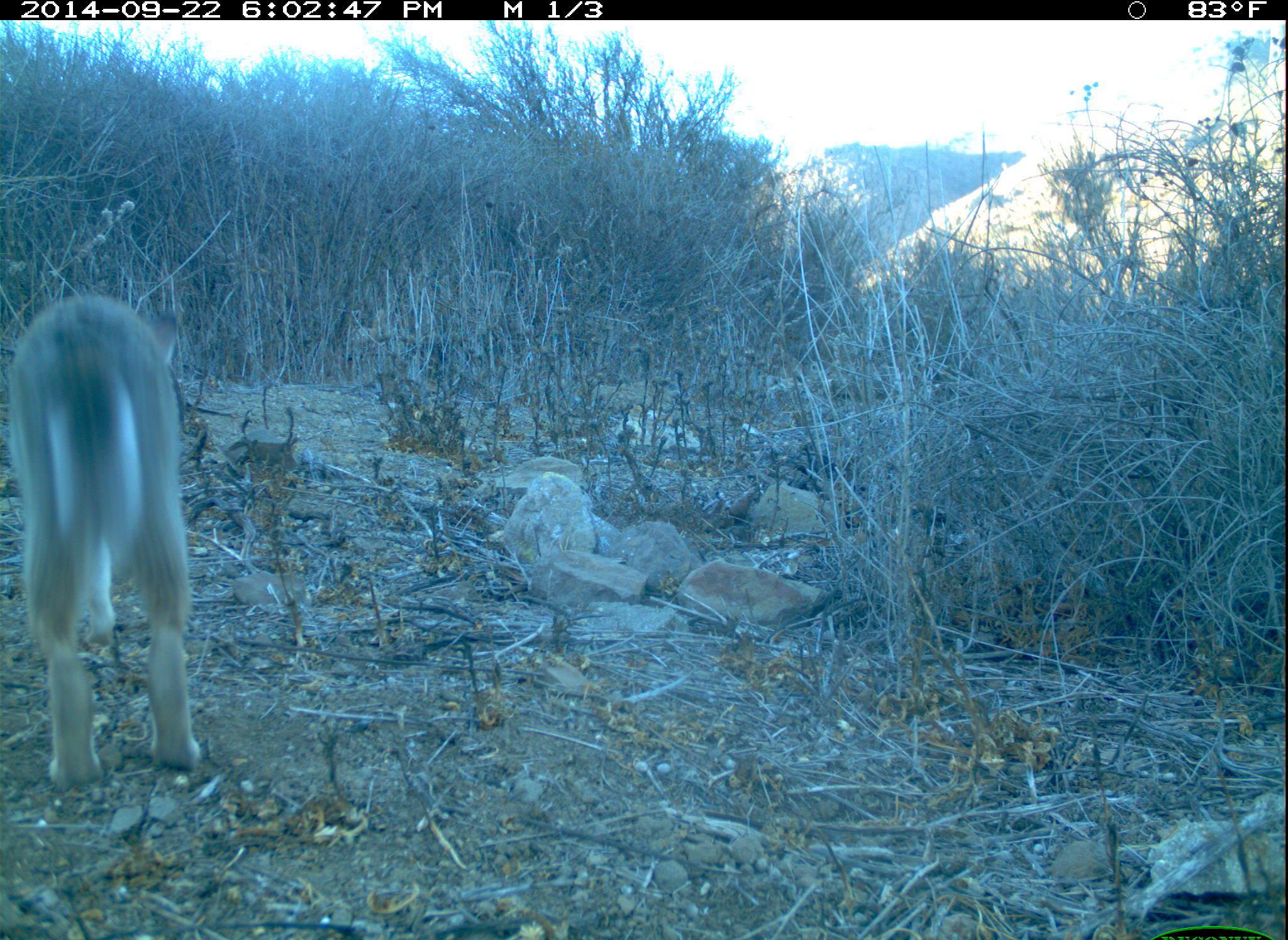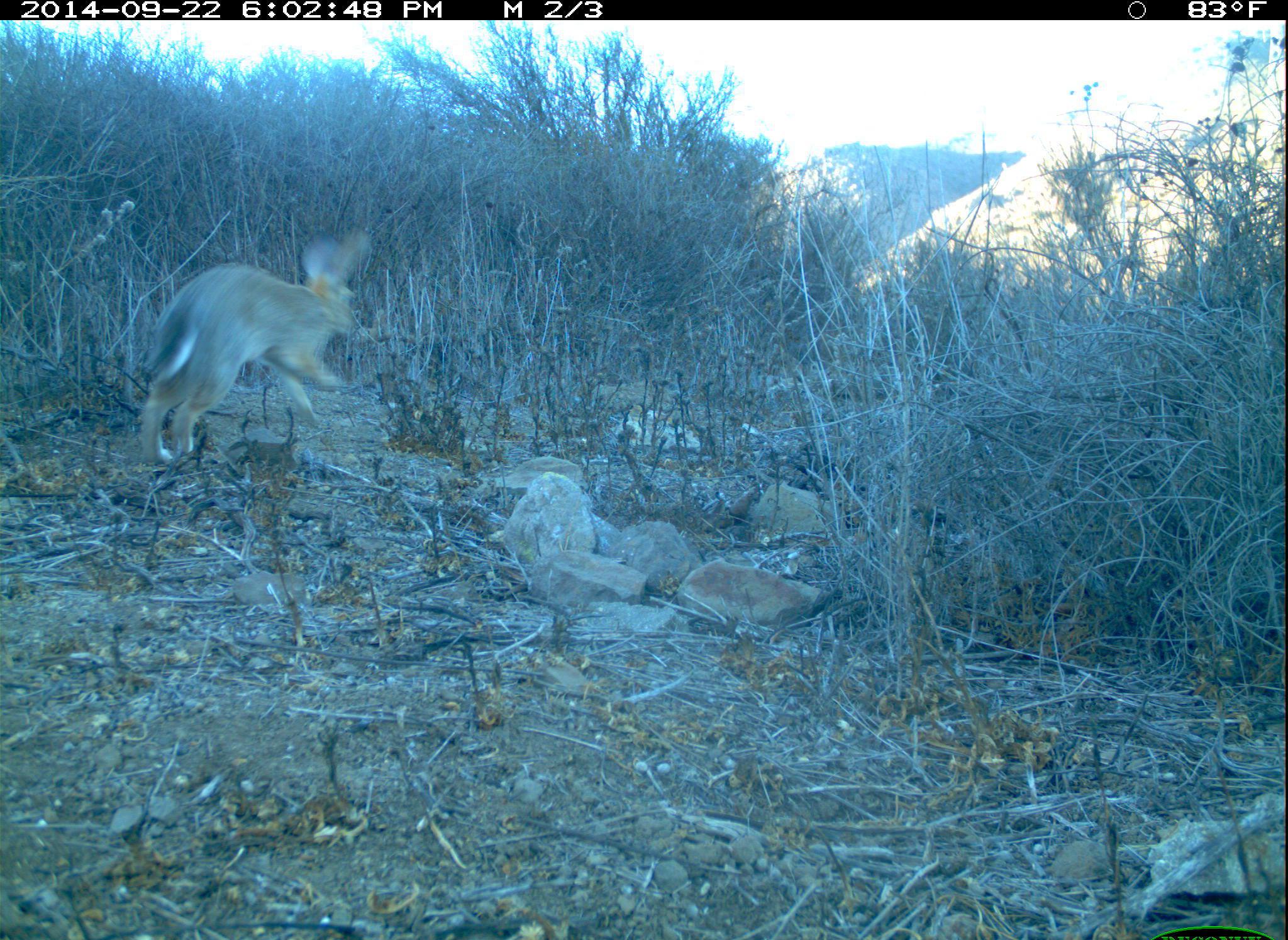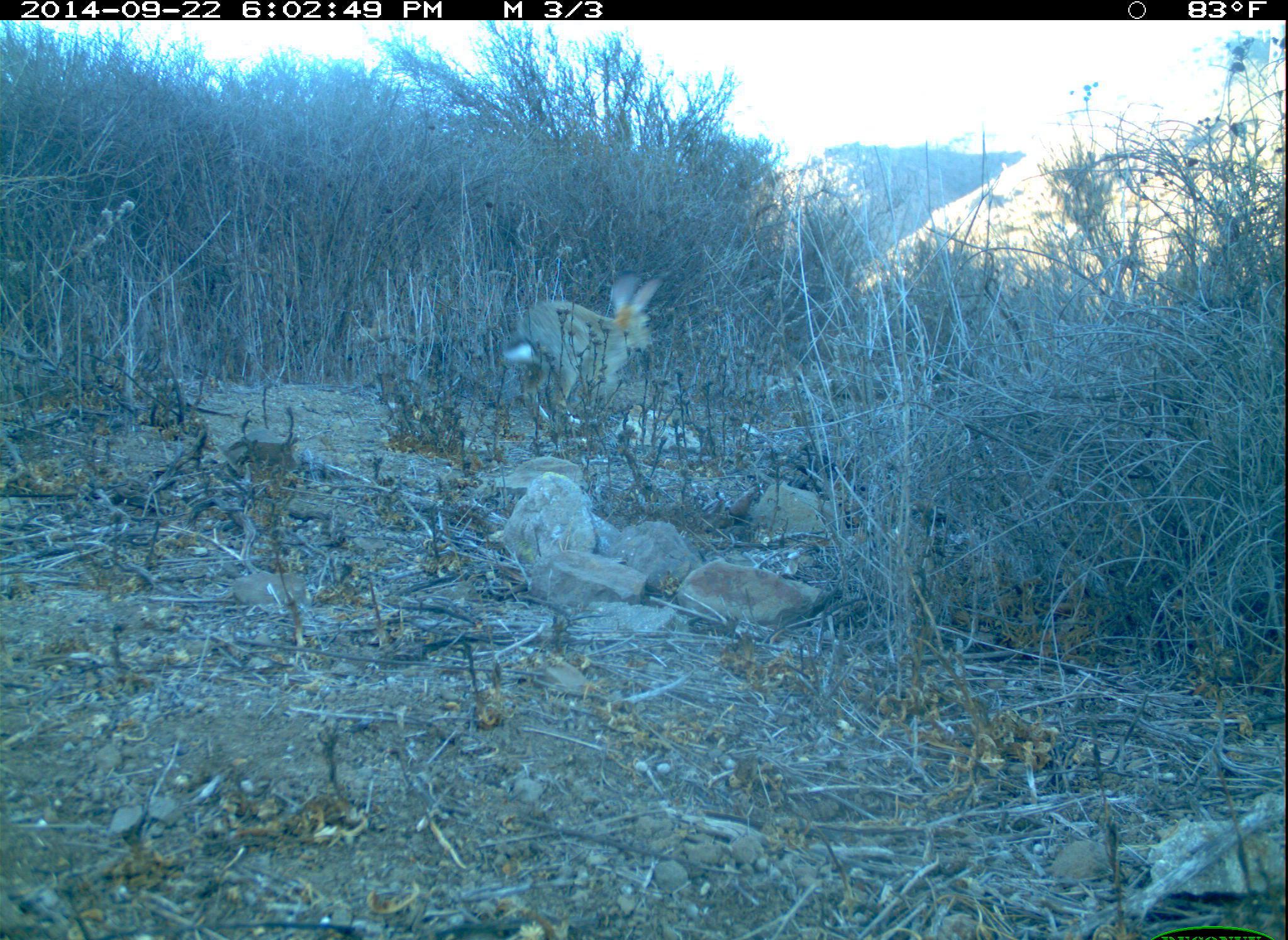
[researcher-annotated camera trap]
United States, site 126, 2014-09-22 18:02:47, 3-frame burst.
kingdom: Animalia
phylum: Chordata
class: Mammalia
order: Lagomorpha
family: Leporidae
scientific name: Leporidae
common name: rabbits and hares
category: rabbit